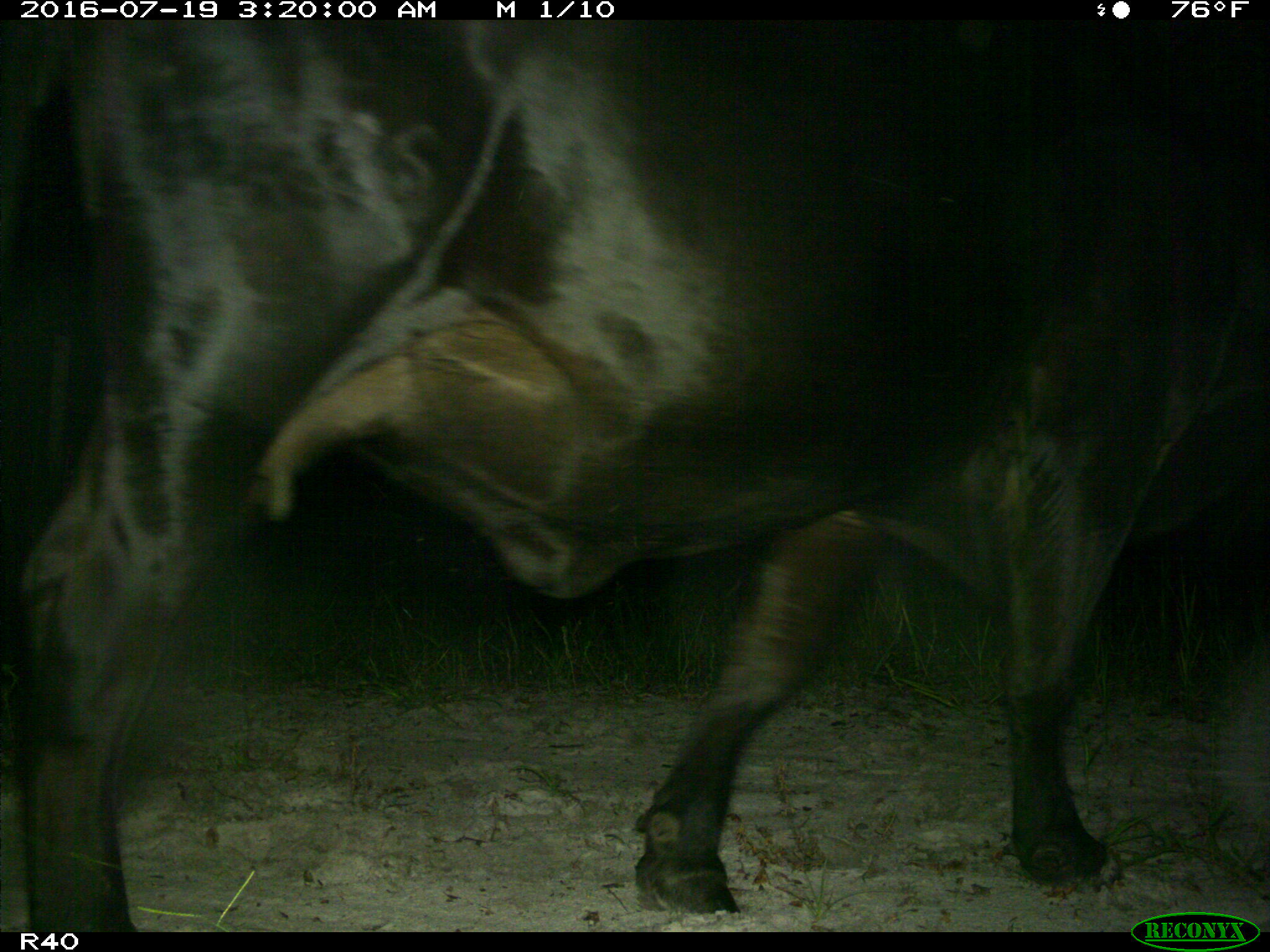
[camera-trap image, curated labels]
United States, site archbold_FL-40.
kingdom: Animalia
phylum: Chordata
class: Mammalia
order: Artiodactyla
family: Bovidae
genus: Bos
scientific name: Bos taurus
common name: domestic cow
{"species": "Bos taurus (domestic cow)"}